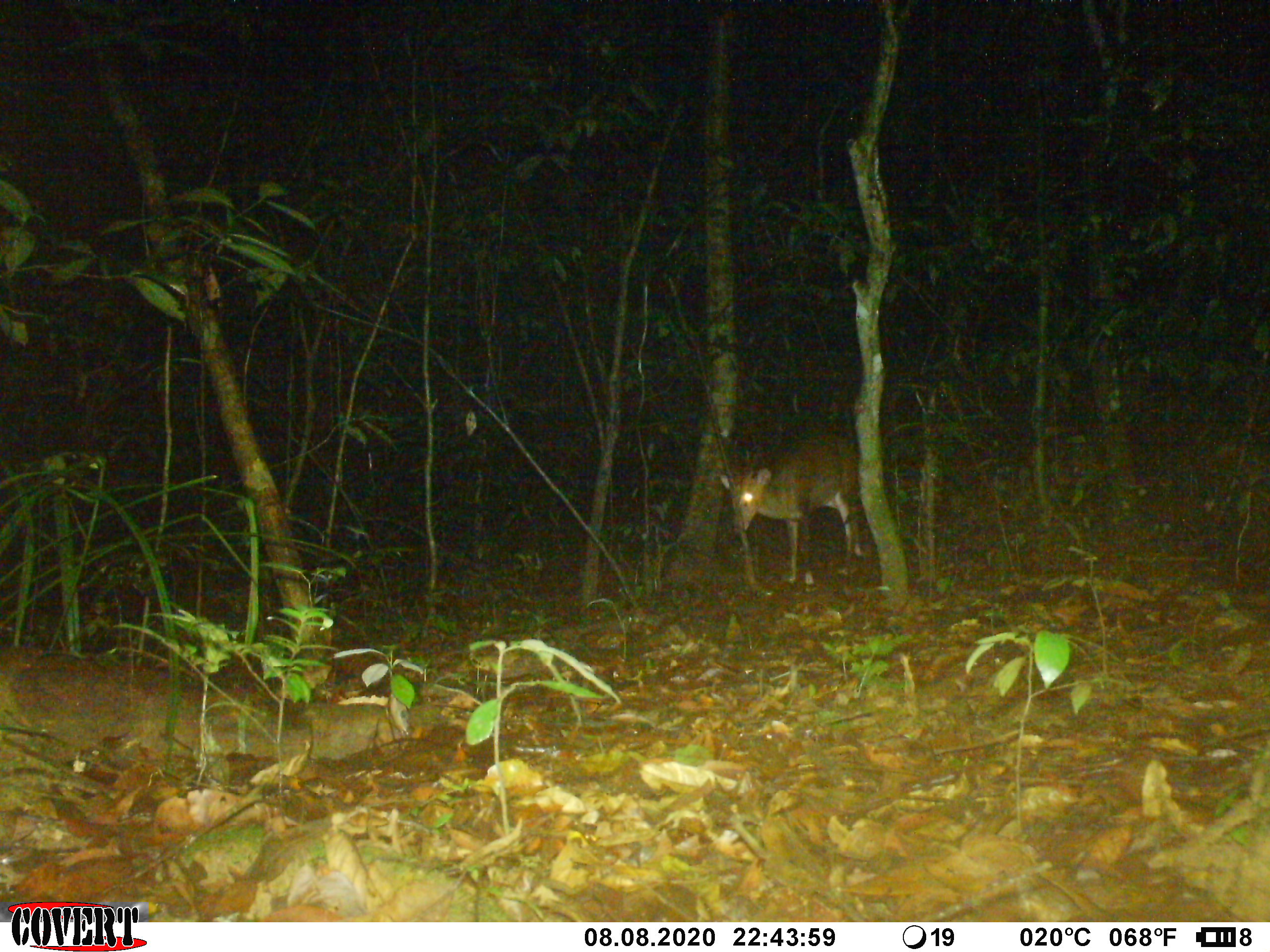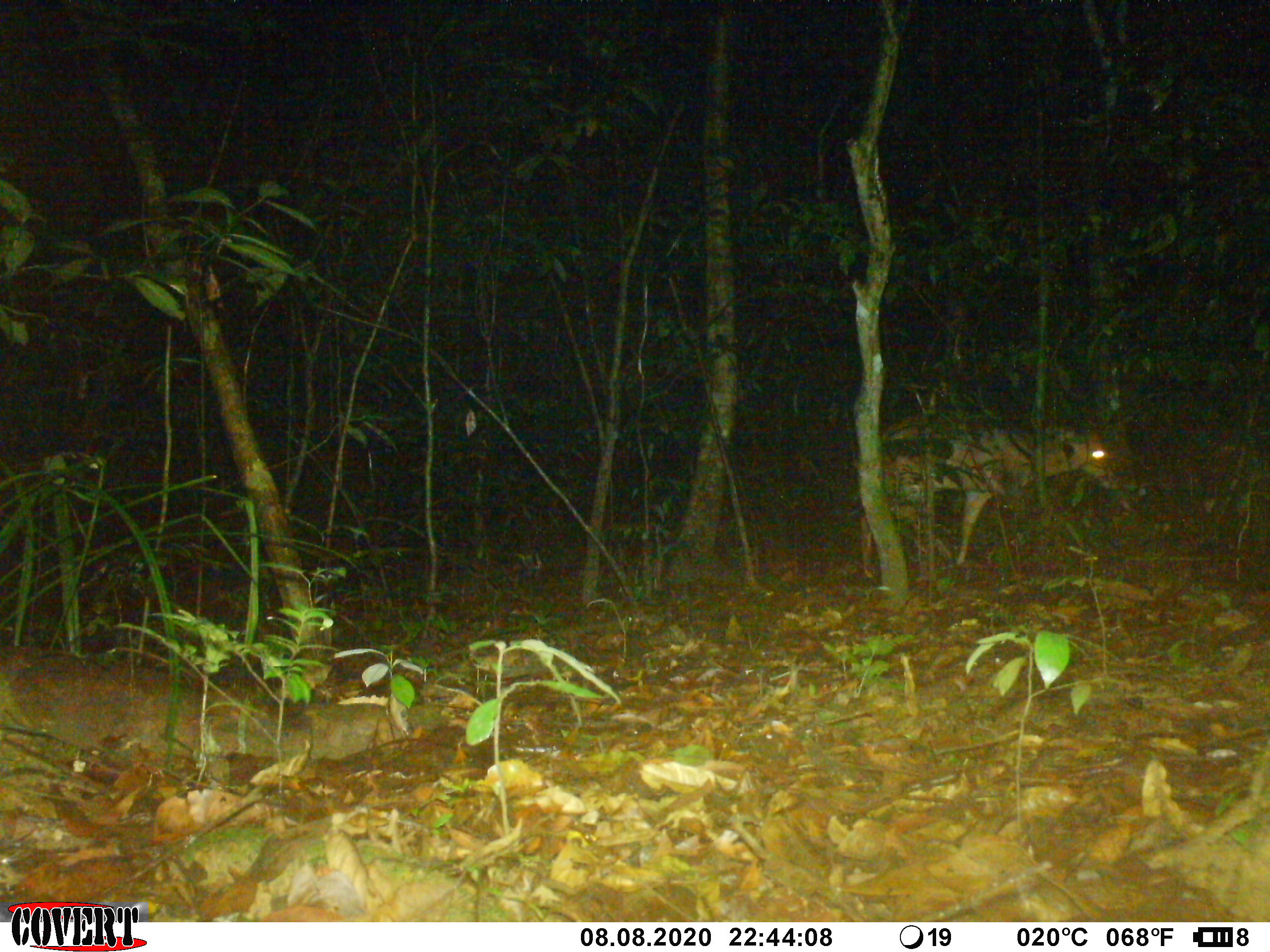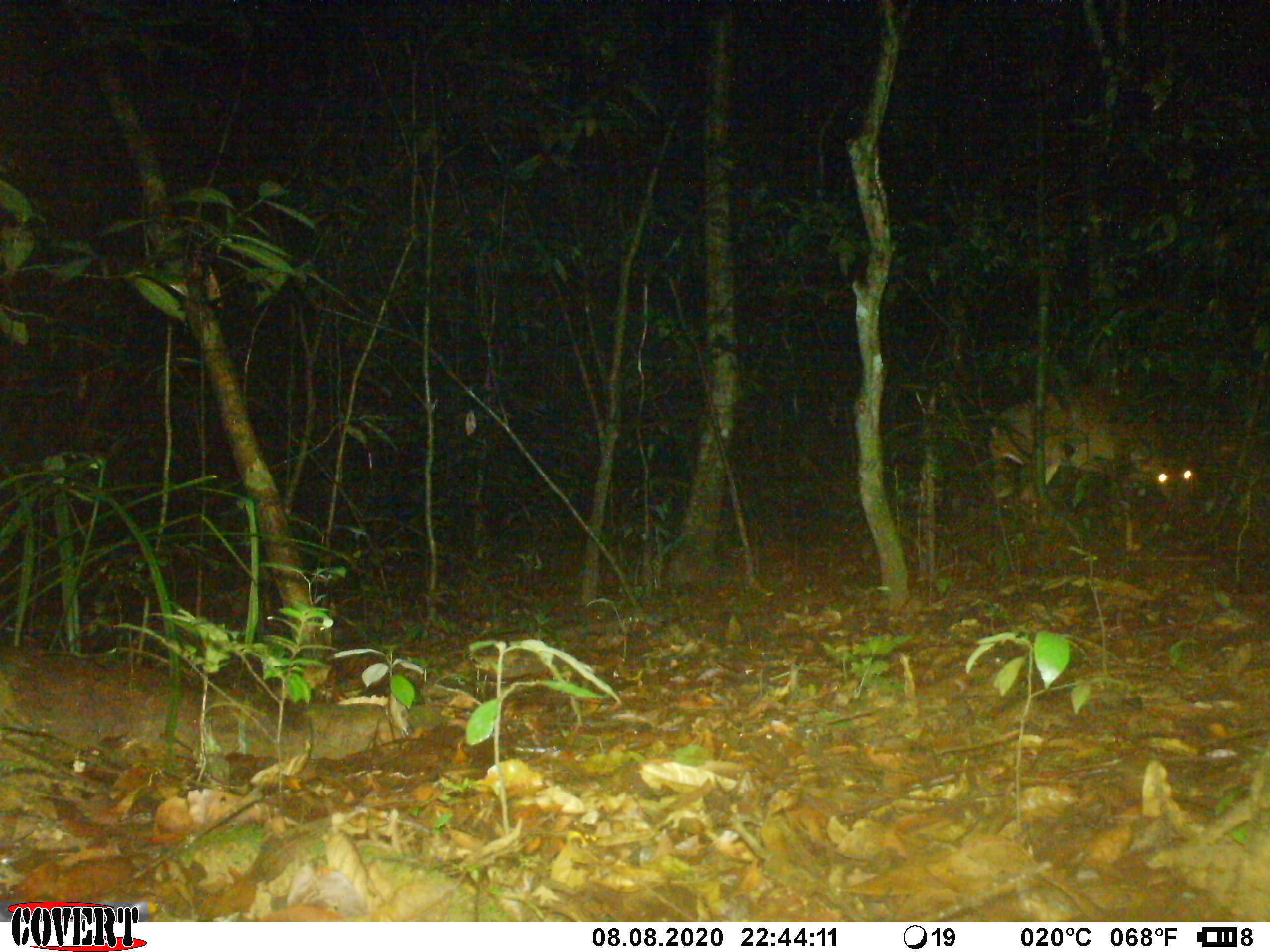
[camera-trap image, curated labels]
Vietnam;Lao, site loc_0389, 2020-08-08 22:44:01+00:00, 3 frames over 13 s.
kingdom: Animalia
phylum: Chordata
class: Mammalia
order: Artiodactyla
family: Cervidae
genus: Muntiacus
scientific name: Muntiacus vuquangensis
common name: large-antlered muntjac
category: large antlered muntjac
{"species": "large antlered muntjac (large-antlered muntjac) (Muntiacus vuquangensis)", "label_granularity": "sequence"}